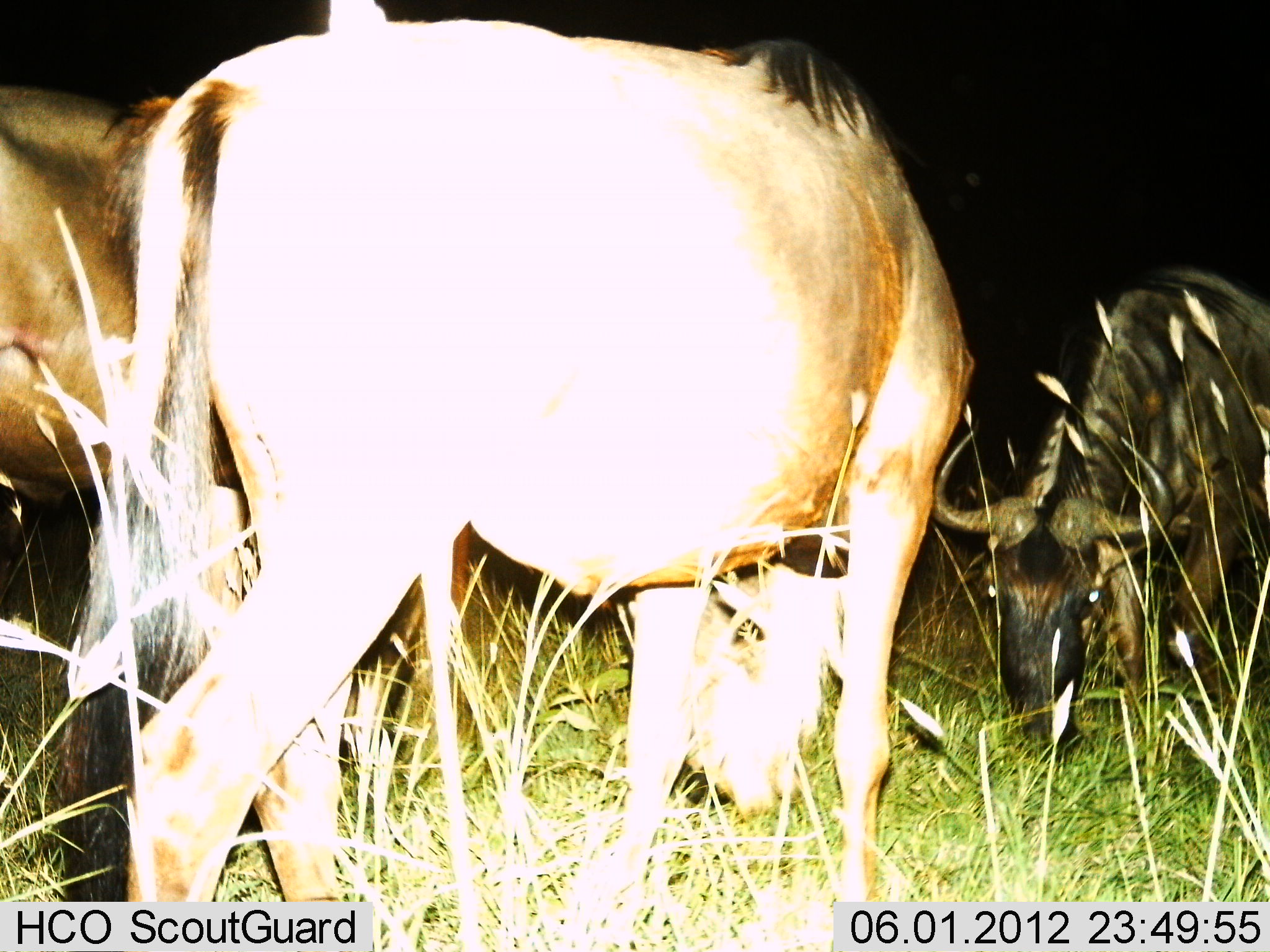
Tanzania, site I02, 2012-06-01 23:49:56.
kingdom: Animalia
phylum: Chordata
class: Mammalia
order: Artiodactyla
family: Bovidae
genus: Connochaetes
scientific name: Connochaetes taurinus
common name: blue wildebeest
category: wildebeest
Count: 3.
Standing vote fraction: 40%.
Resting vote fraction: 0%.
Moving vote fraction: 10%.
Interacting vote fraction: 0%.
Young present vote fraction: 0%.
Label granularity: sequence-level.